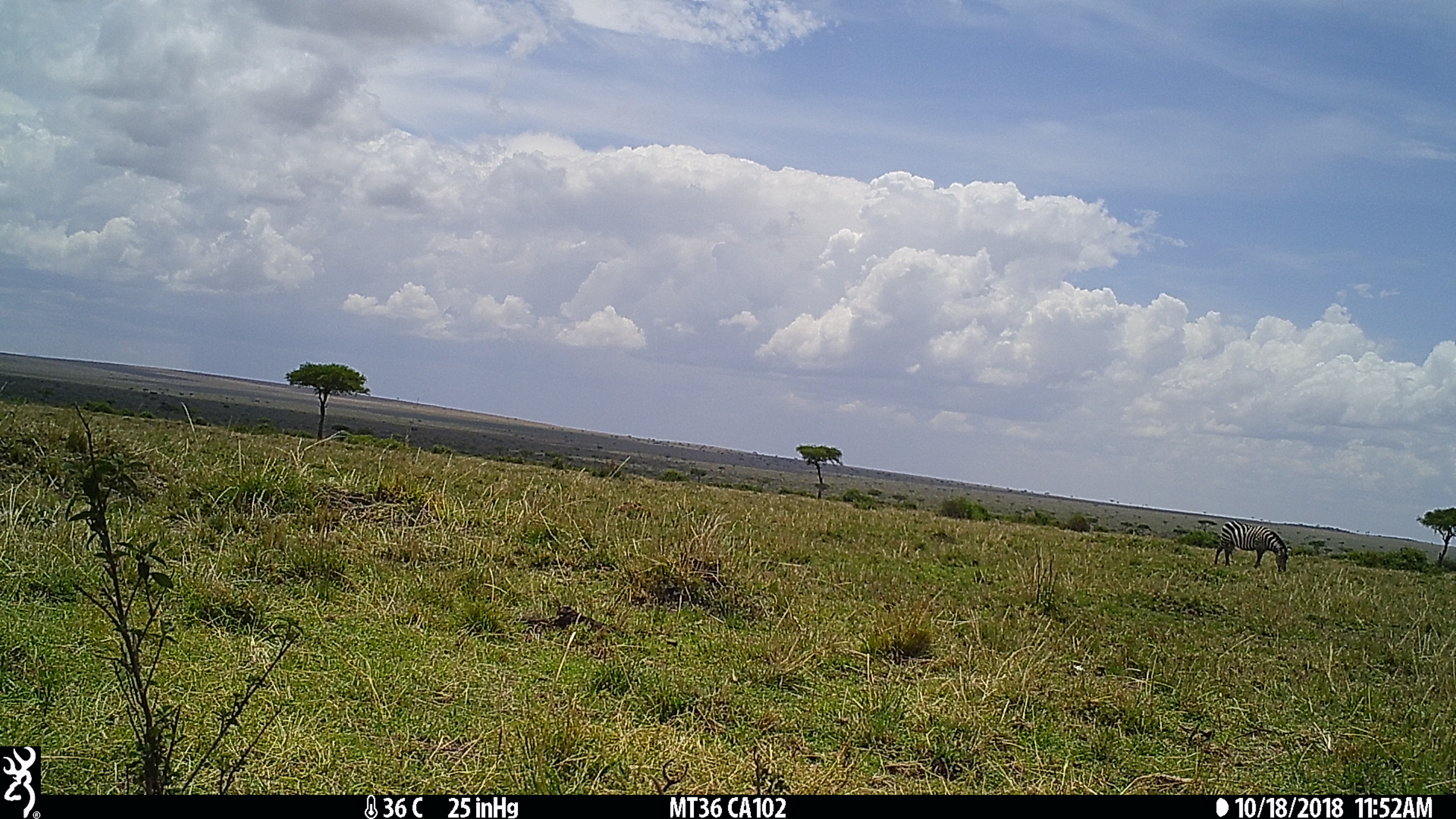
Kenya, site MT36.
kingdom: Animalia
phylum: Chordata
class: Mammalia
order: Perissodactyla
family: Equidae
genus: Equus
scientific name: Equus quagga burchellii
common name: burchell's zebra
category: zebra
Zebra (burchell's zebra) (Equus quagga burchellii).